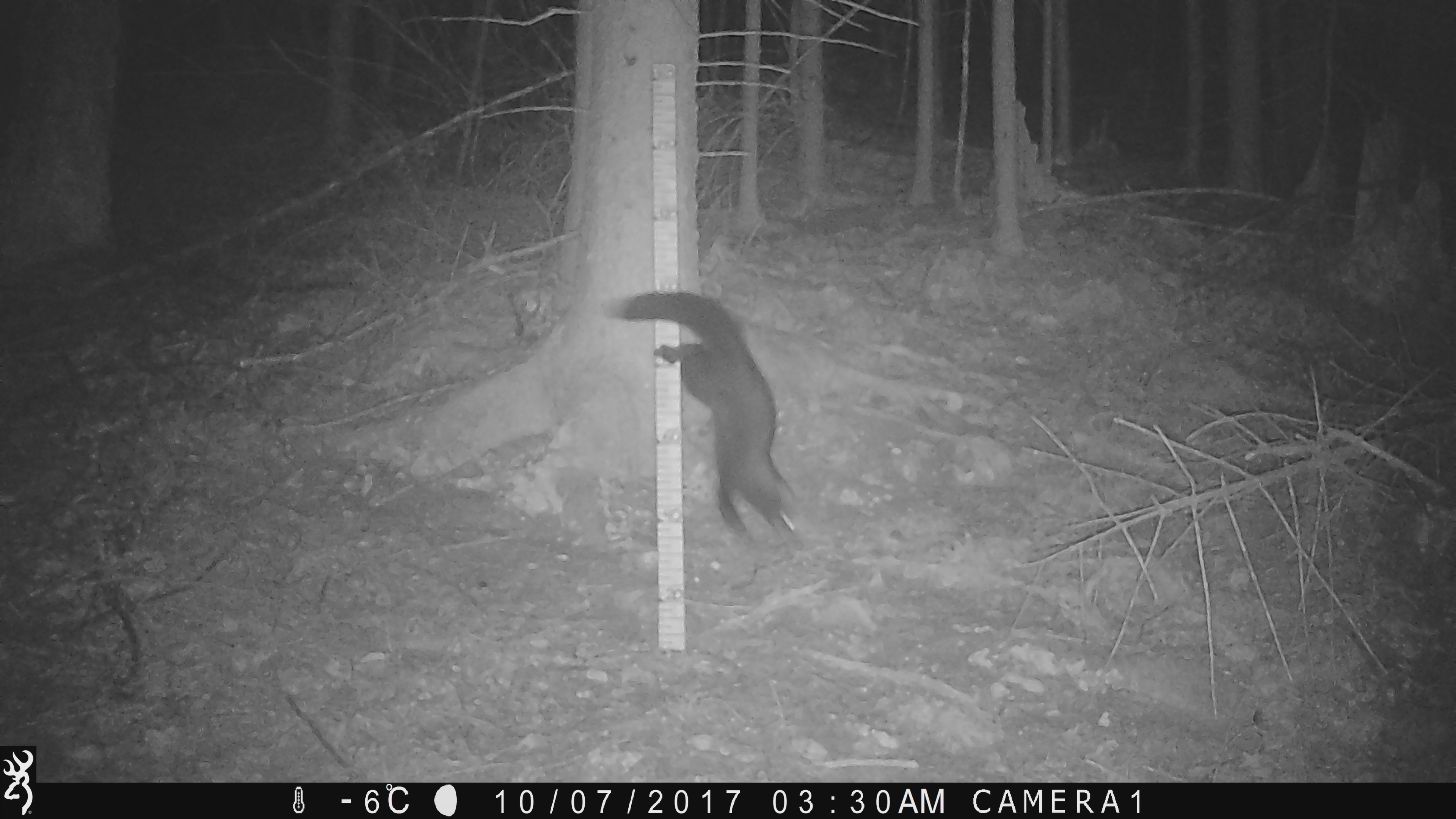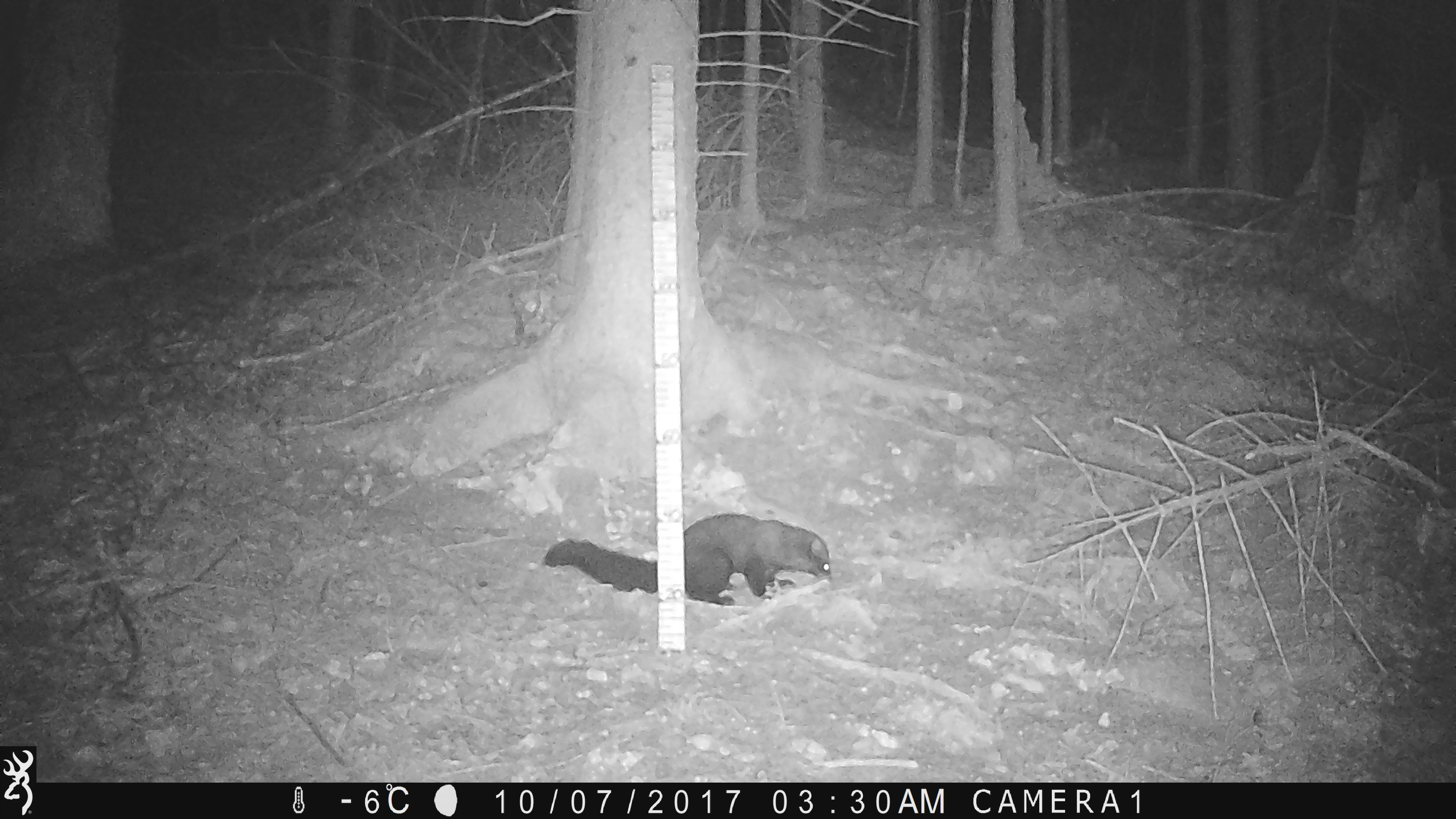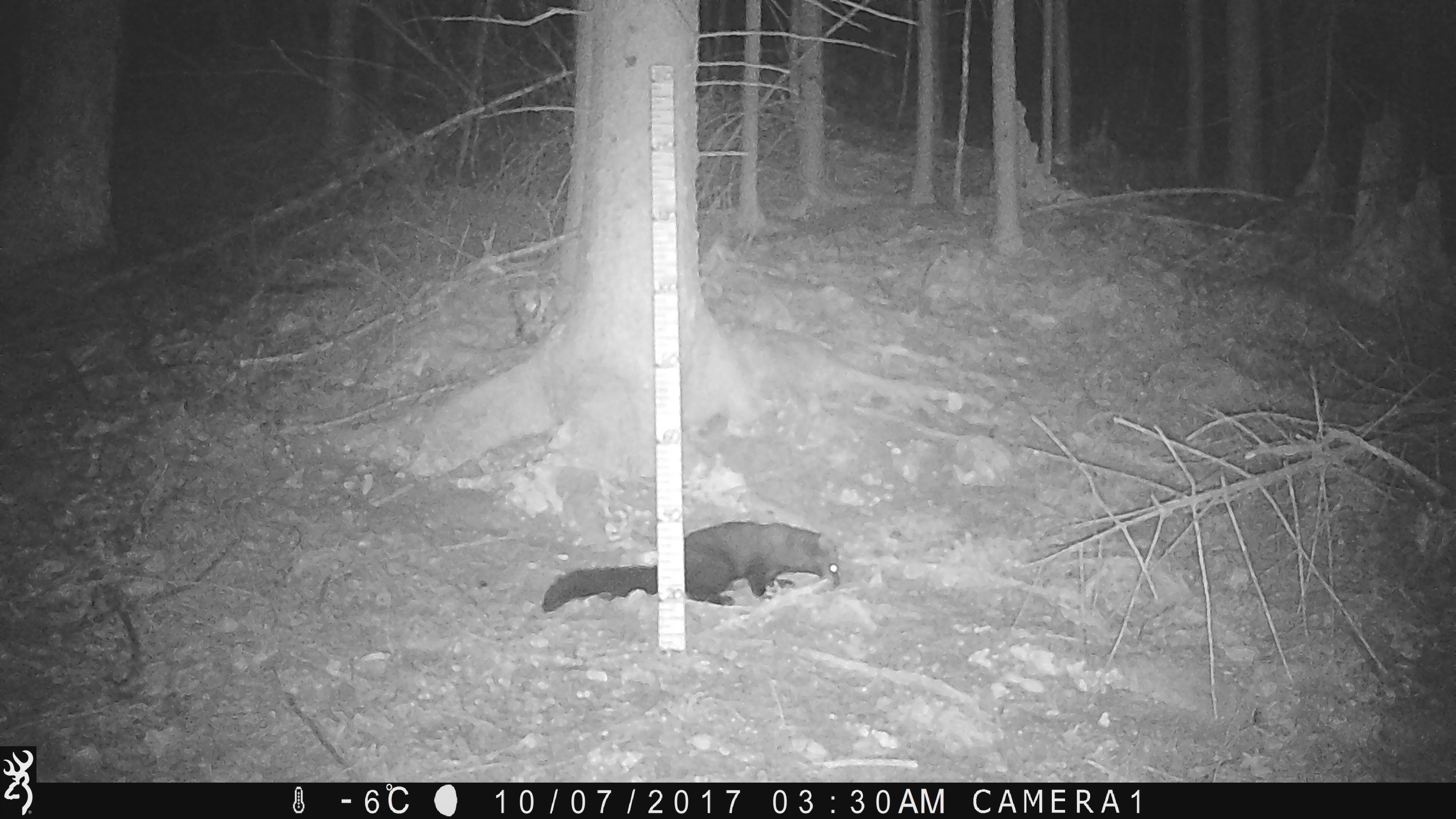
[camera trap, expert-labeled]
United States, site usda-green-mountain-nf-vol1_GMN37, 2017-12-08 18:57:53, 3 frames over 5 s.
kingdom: Animalia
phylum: Chordata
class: Mammalia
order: Carnivora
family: Mustelidae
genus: Pekania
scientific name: Pekania pennanti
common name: fisher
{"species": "fisher (Pekania pennanti)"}